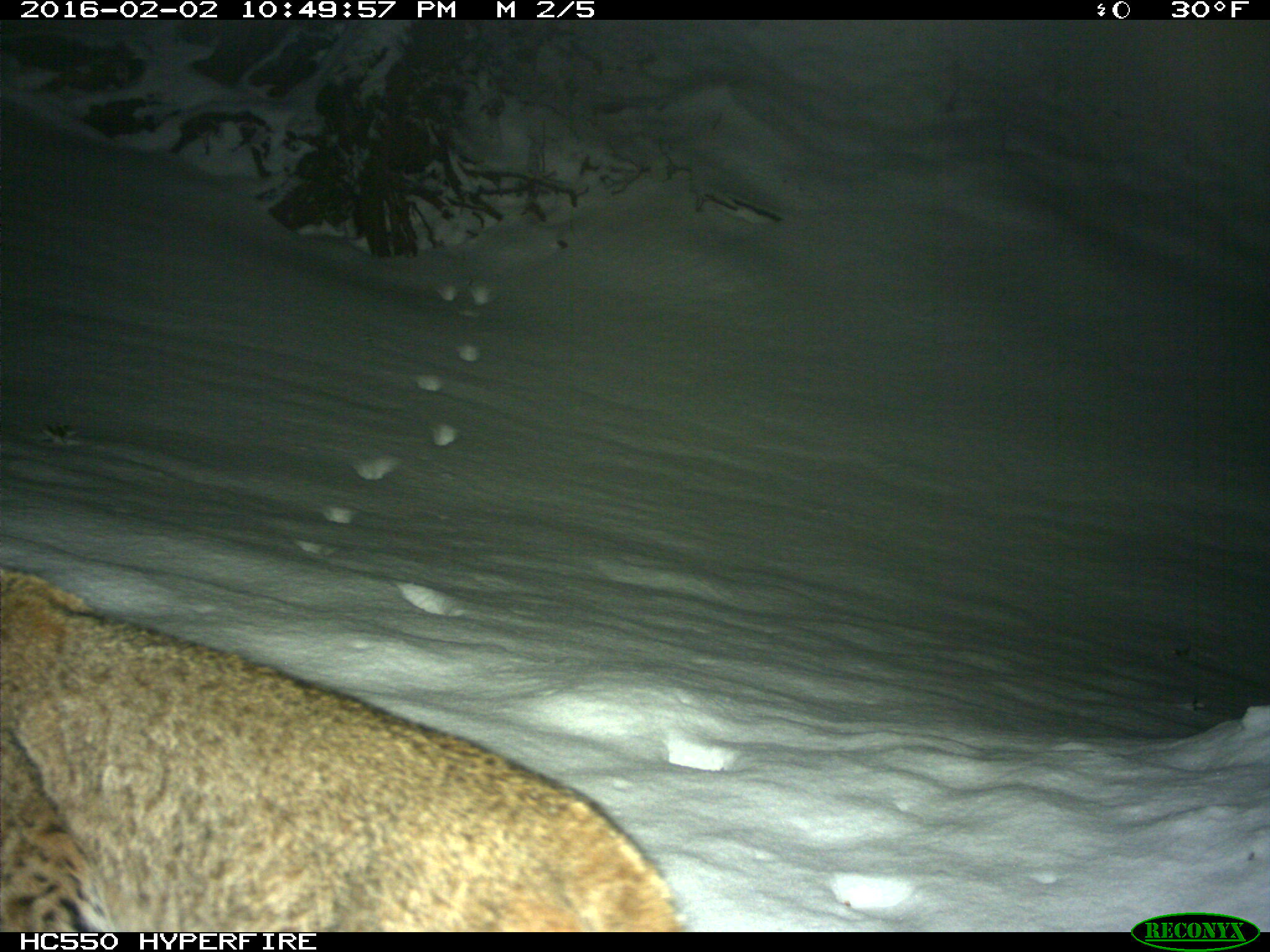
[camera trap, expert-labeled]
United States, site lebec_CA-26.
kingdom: Animalia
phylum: Chordata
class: Mammalia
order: Carnivora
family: Felidae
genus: Lynx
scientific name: Lynx rufus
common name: bobcat